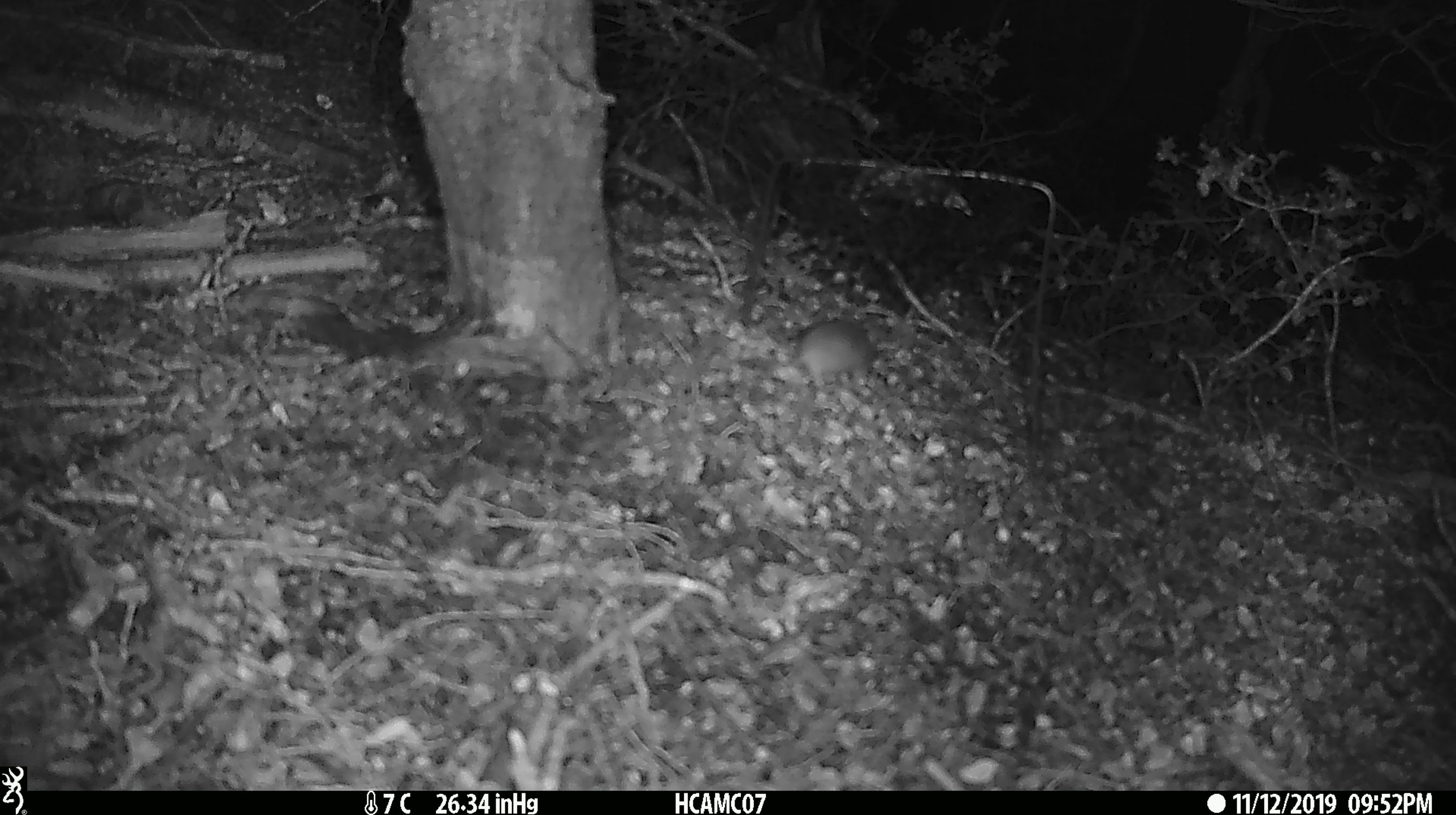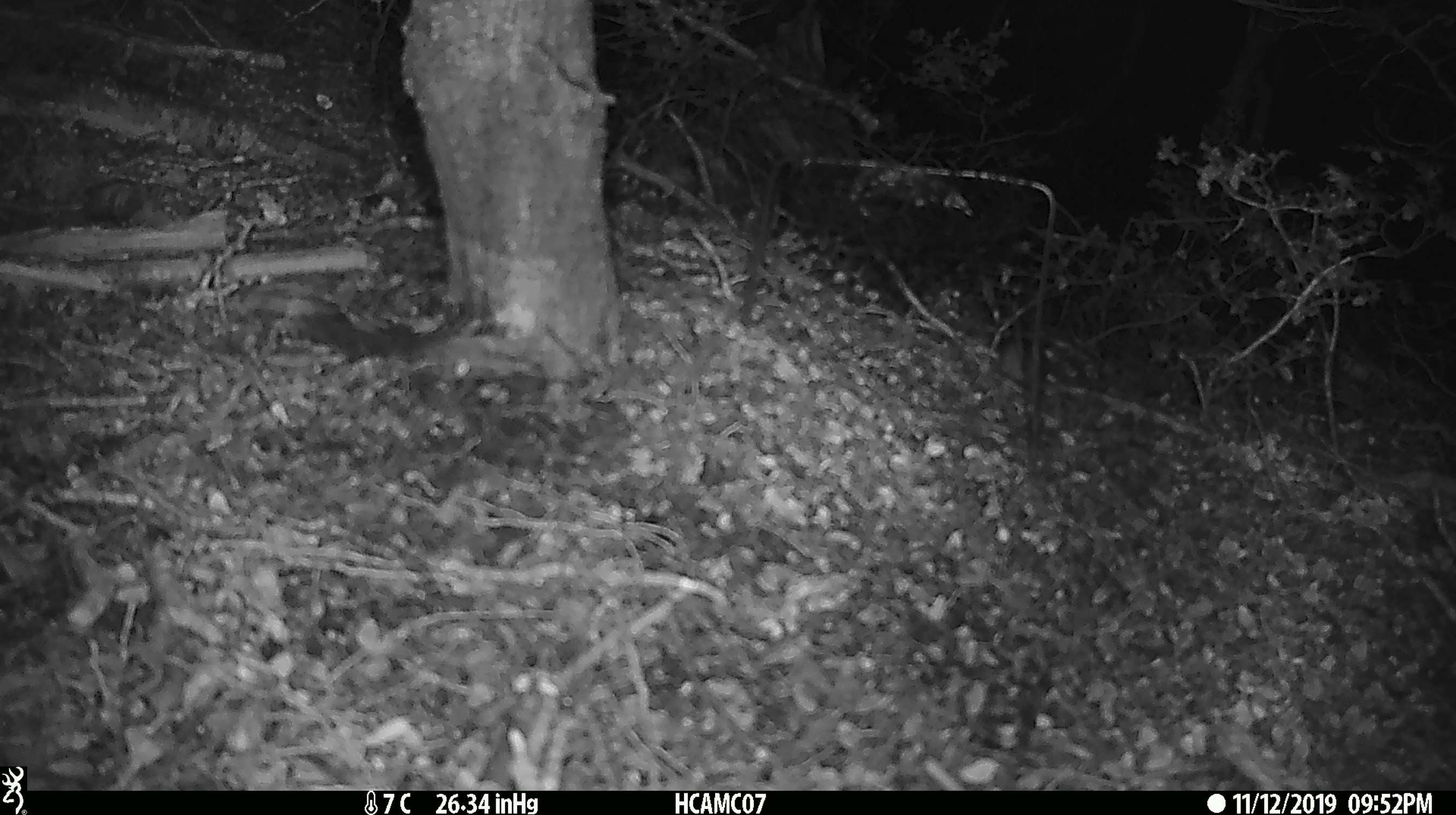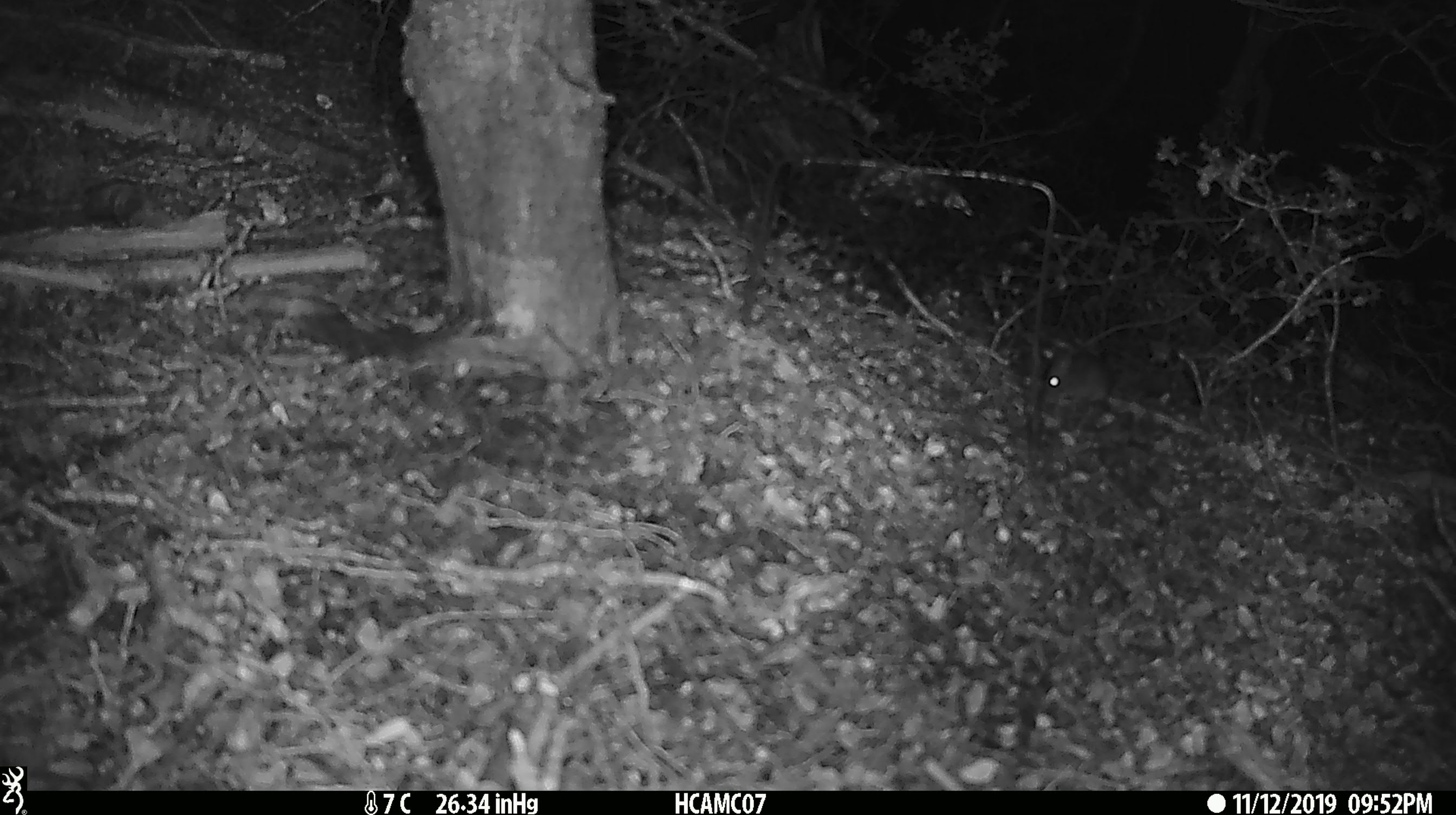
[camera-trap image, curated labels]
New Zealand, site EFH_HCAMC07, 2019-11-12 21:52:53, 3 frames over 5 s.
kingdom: Animalia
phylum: Chordata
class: Mammalia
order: Rodentia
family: Muridae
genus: Mus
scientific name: Mus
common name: mouse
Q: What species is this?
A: Mouse (Mus).